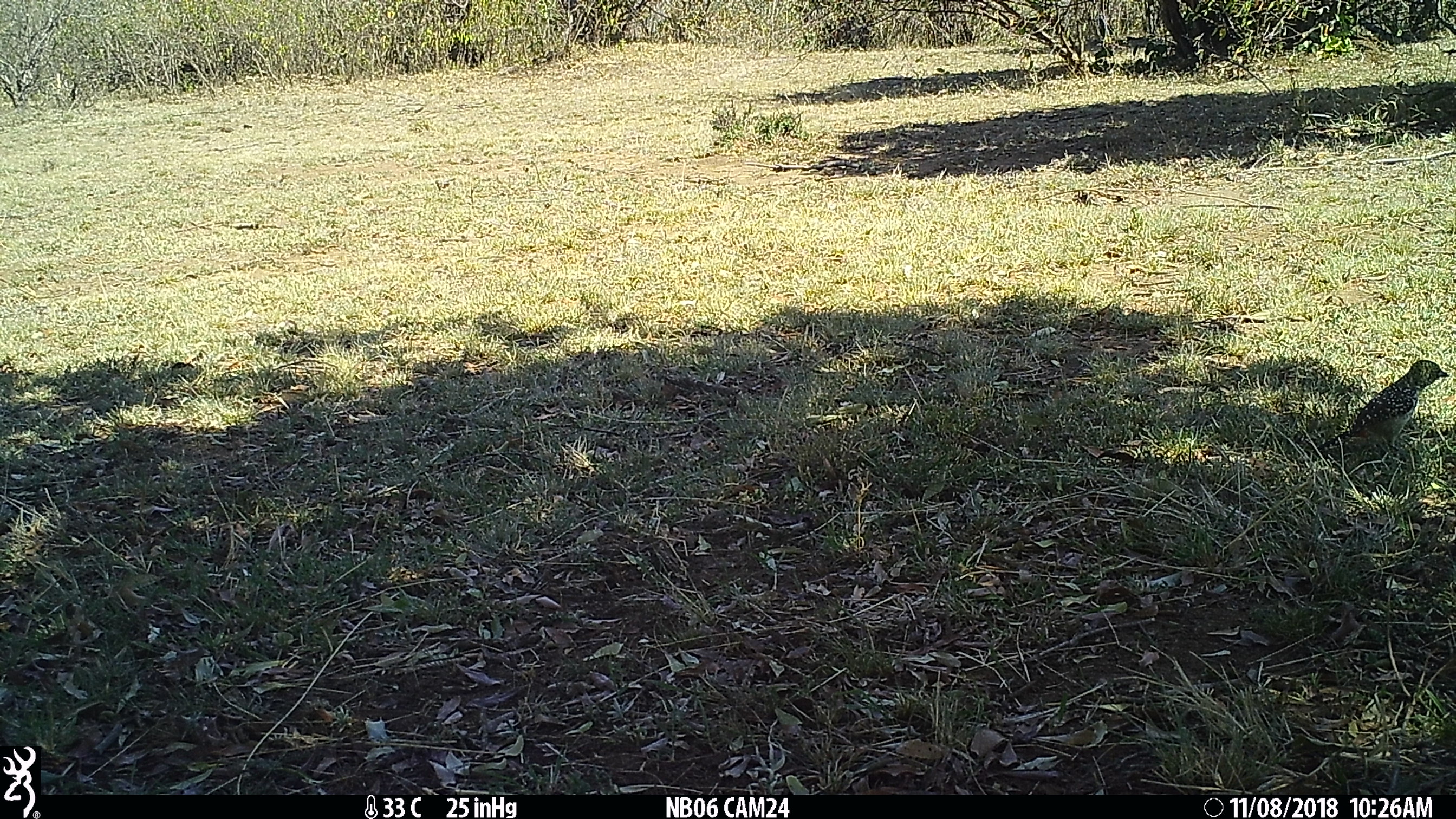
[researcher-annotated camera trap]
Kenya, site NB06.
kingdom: Animalia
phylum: Chordata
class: Aves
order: Piciformes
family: Lybiidae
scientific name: Lybiidae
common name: barbet